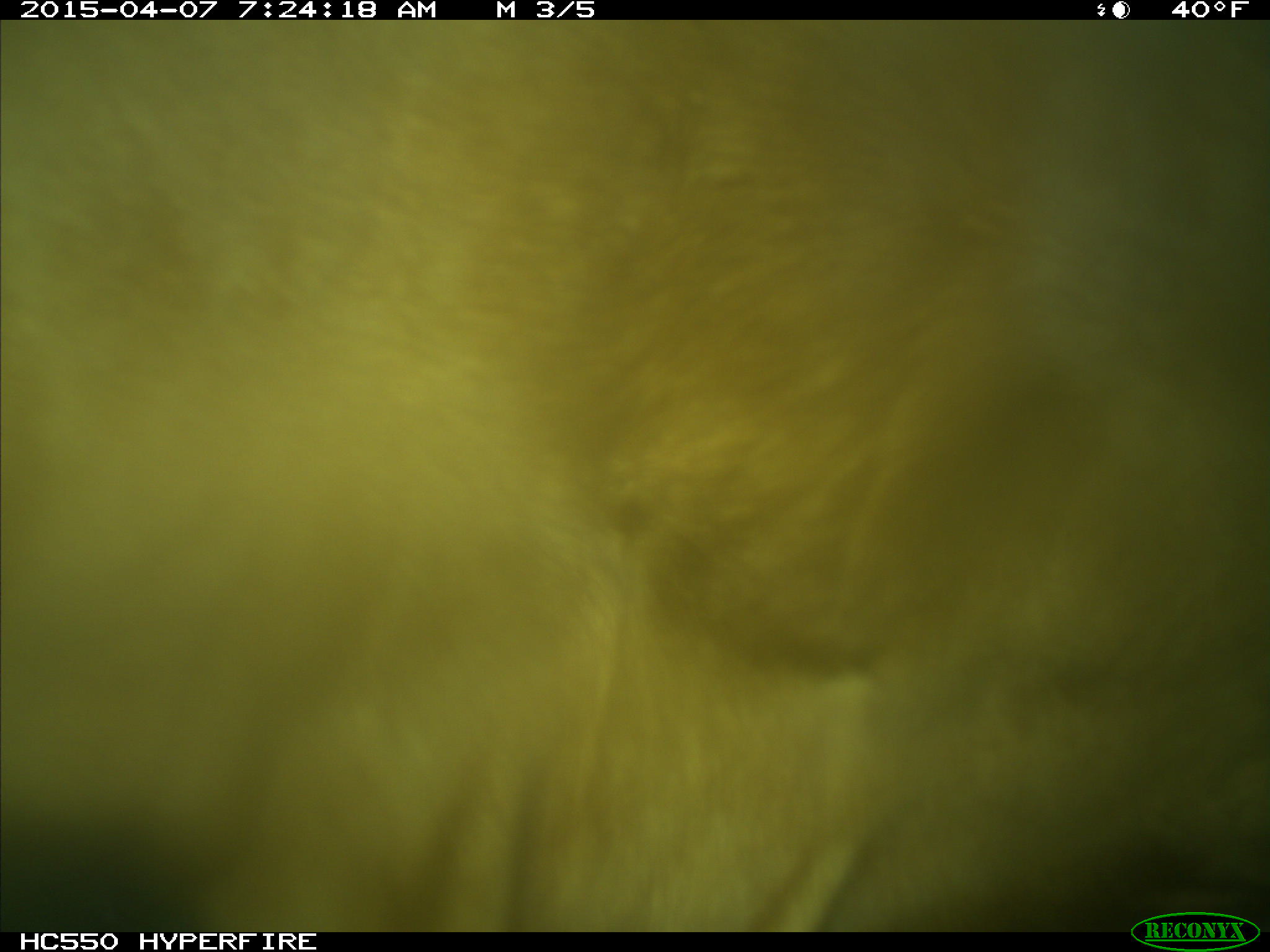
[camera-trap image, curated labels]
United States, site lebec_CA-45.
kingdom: Animalia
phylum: Chordata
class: Mammalia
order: Artiodactyla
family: Bovidae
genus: Bos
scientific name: Bos taurus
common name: domestic cow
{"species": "Bos taurus (domestic cow)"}